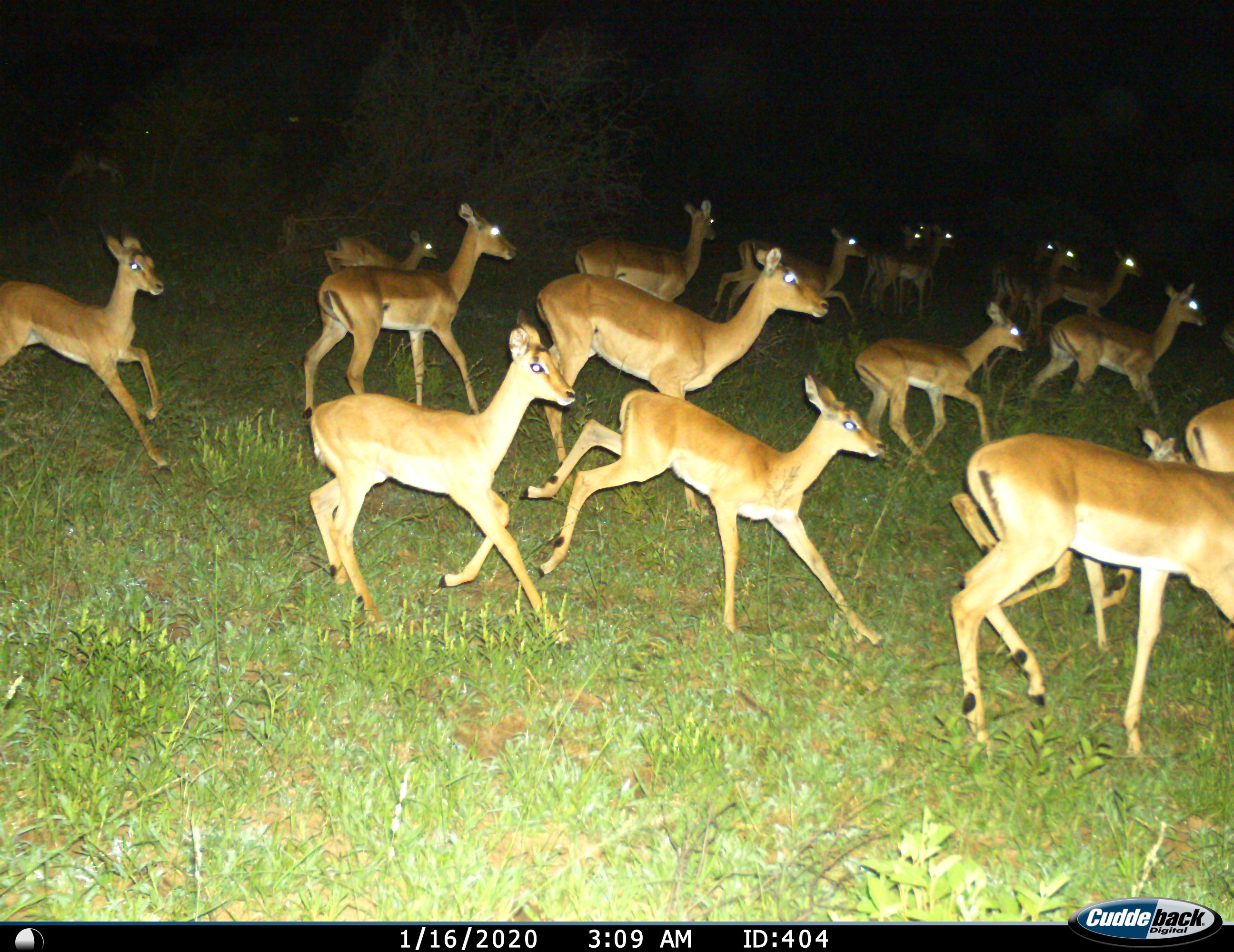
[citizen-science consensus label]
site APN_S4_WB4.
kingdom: Animalia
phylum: Chordata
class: Mammalia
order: Artiodactyla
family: Bovidae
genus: Aepyceros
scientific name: Aepyceros melampus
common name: impala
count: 11-50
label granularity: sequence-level